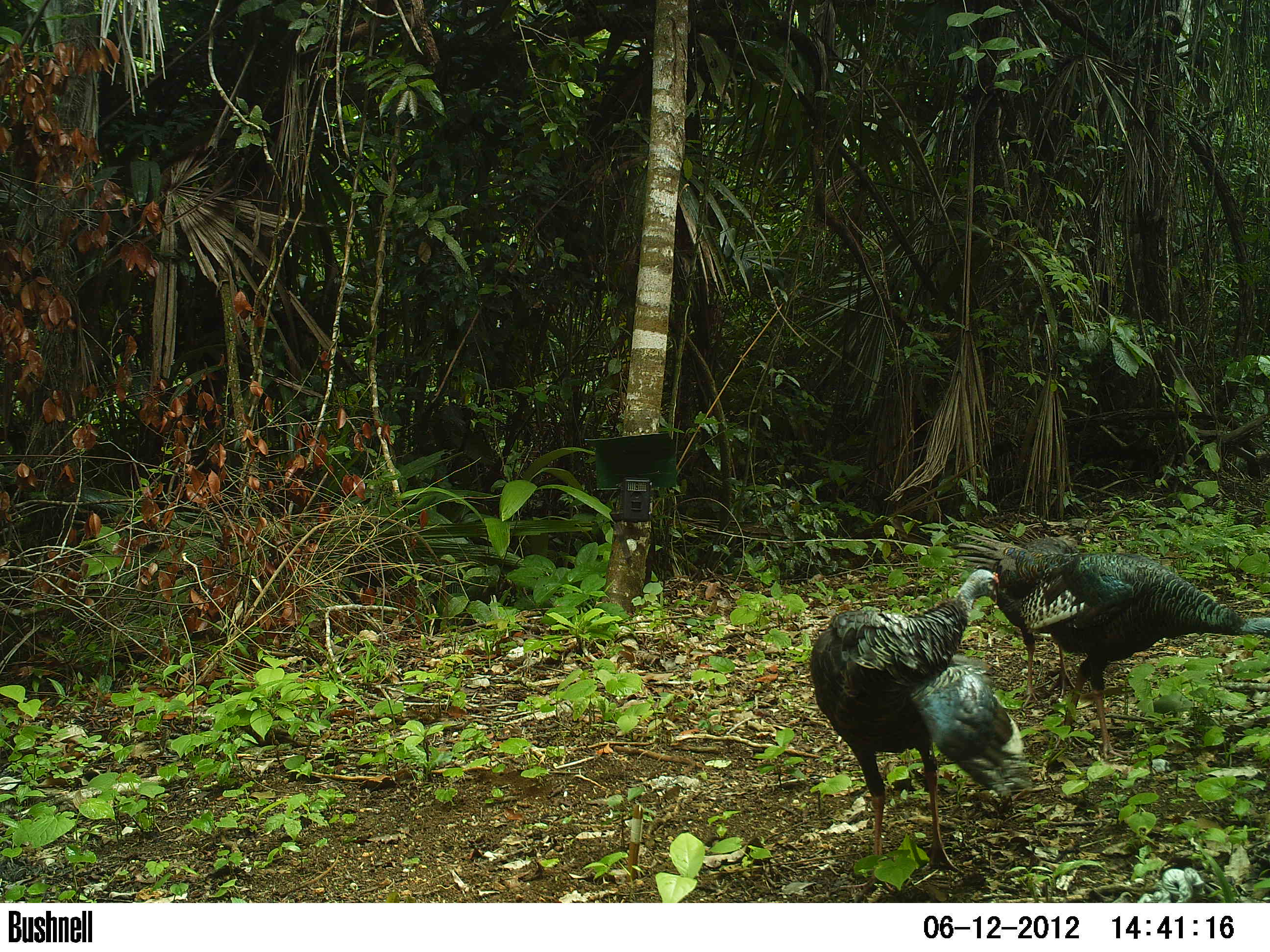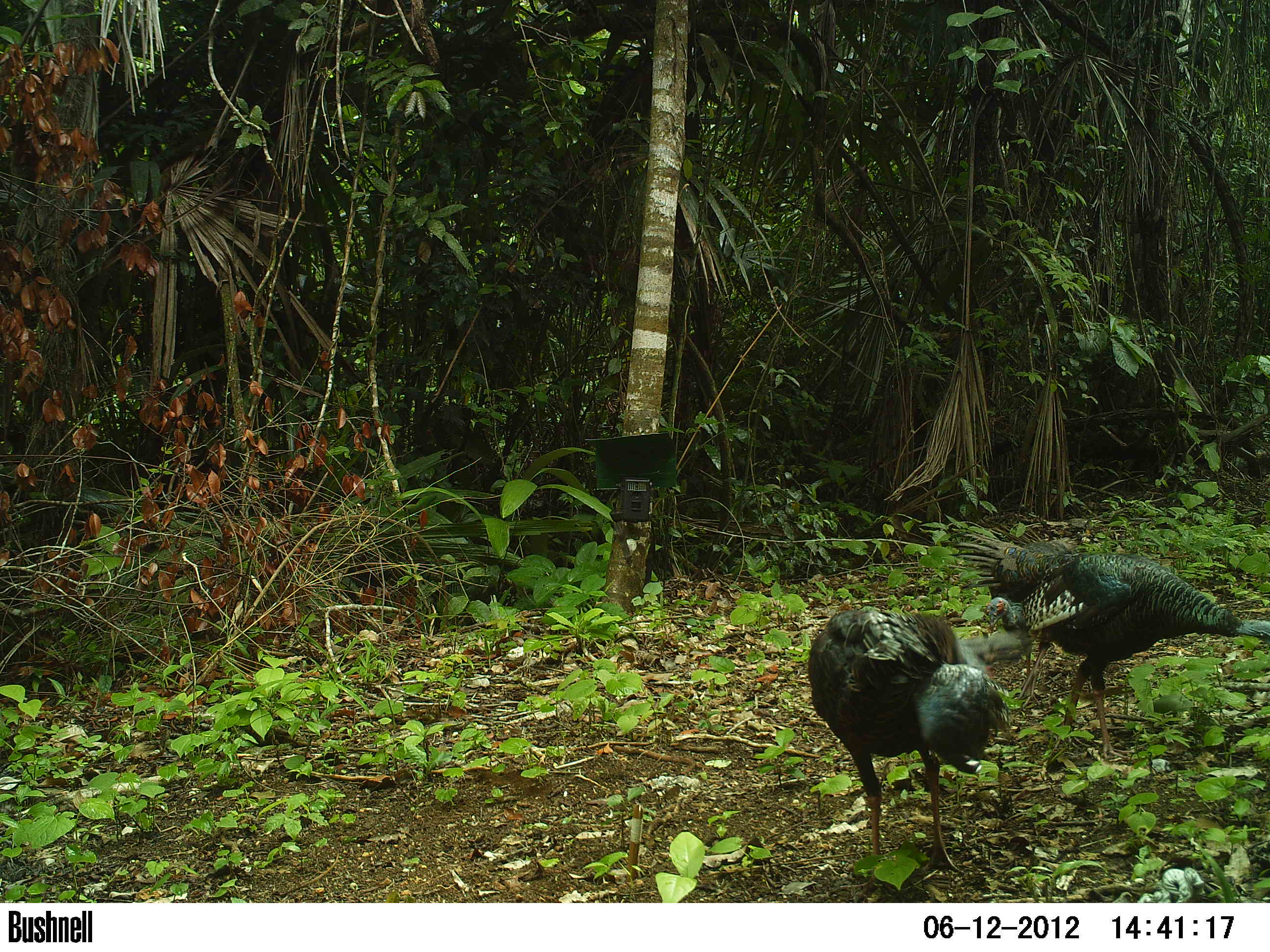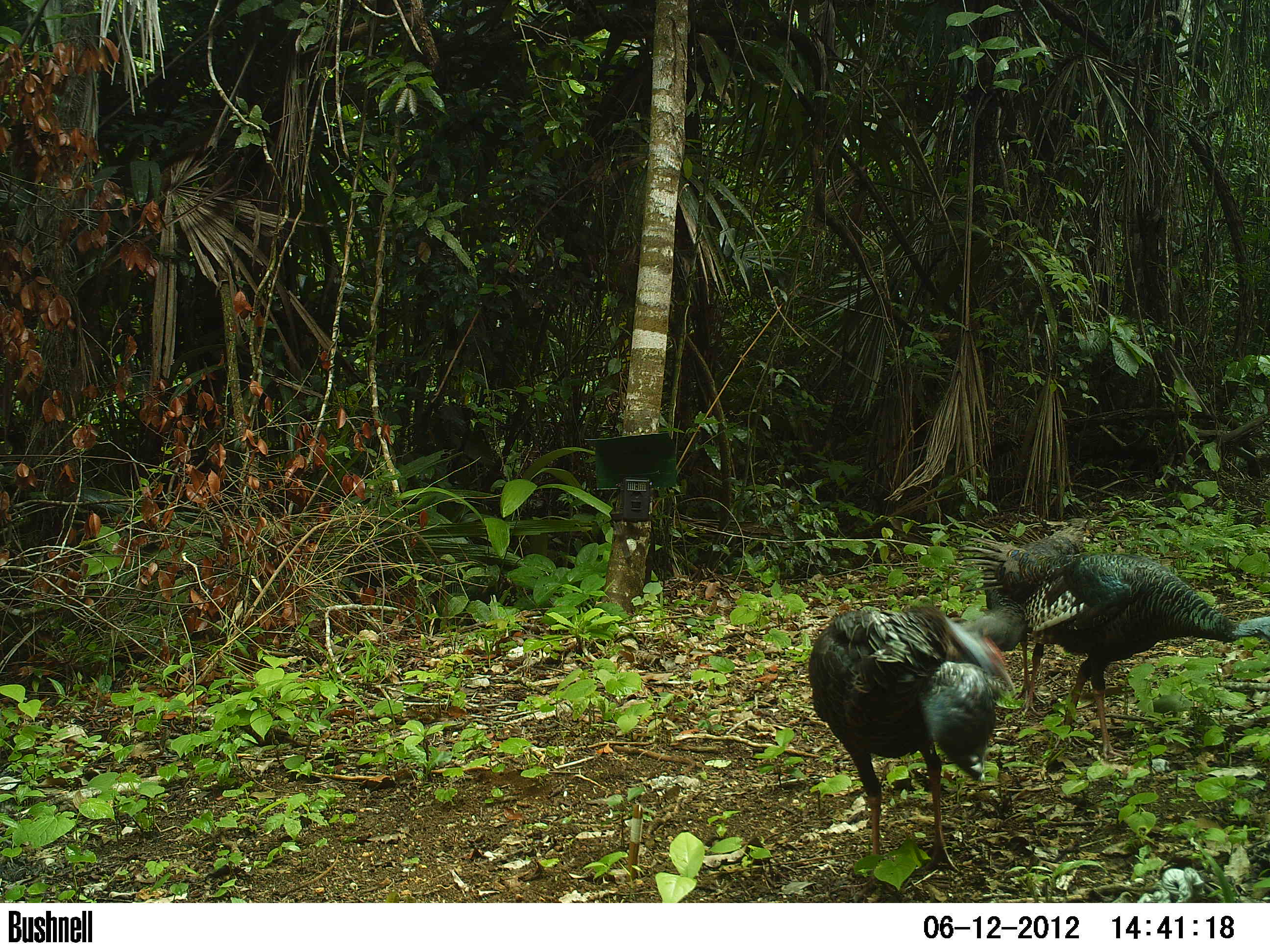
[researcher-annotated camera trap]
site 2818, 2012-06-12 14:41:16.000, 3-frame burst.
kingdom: Animalia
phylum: Chordata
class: Aves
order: Galliformes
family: Phasianidae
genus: Meleagris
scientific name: Meleagris ocellata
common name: ocellated turkey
Meleagris ocellata (ocellated turkey), count 5, age adult.